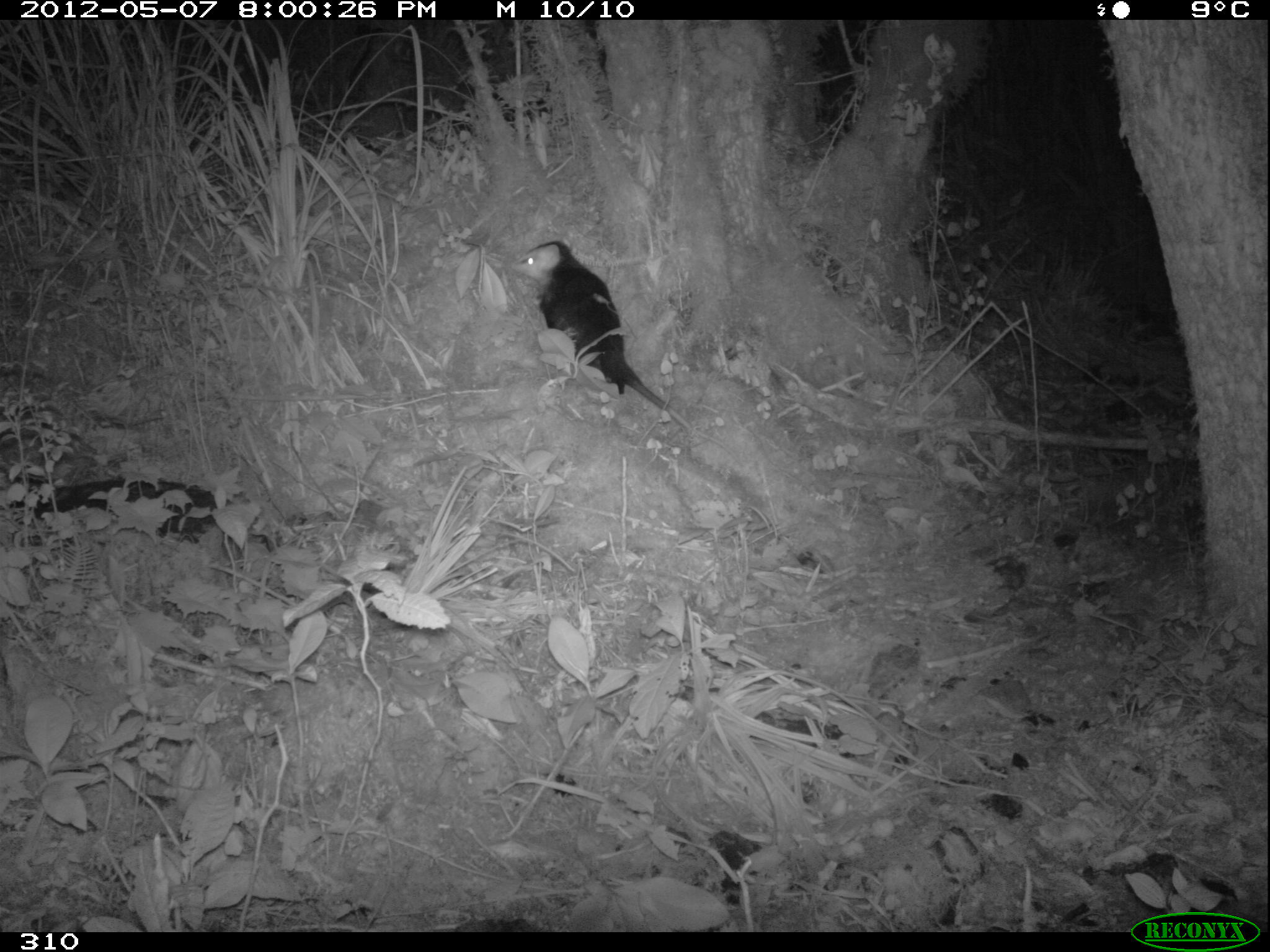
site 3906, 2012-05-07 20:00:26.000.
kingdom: Animalia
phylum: Chordata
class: Mammalia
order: Didelphimorphia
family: Didelphidae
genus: Didelphis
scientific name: Didelphis pernigra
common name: andean white-eared opossum